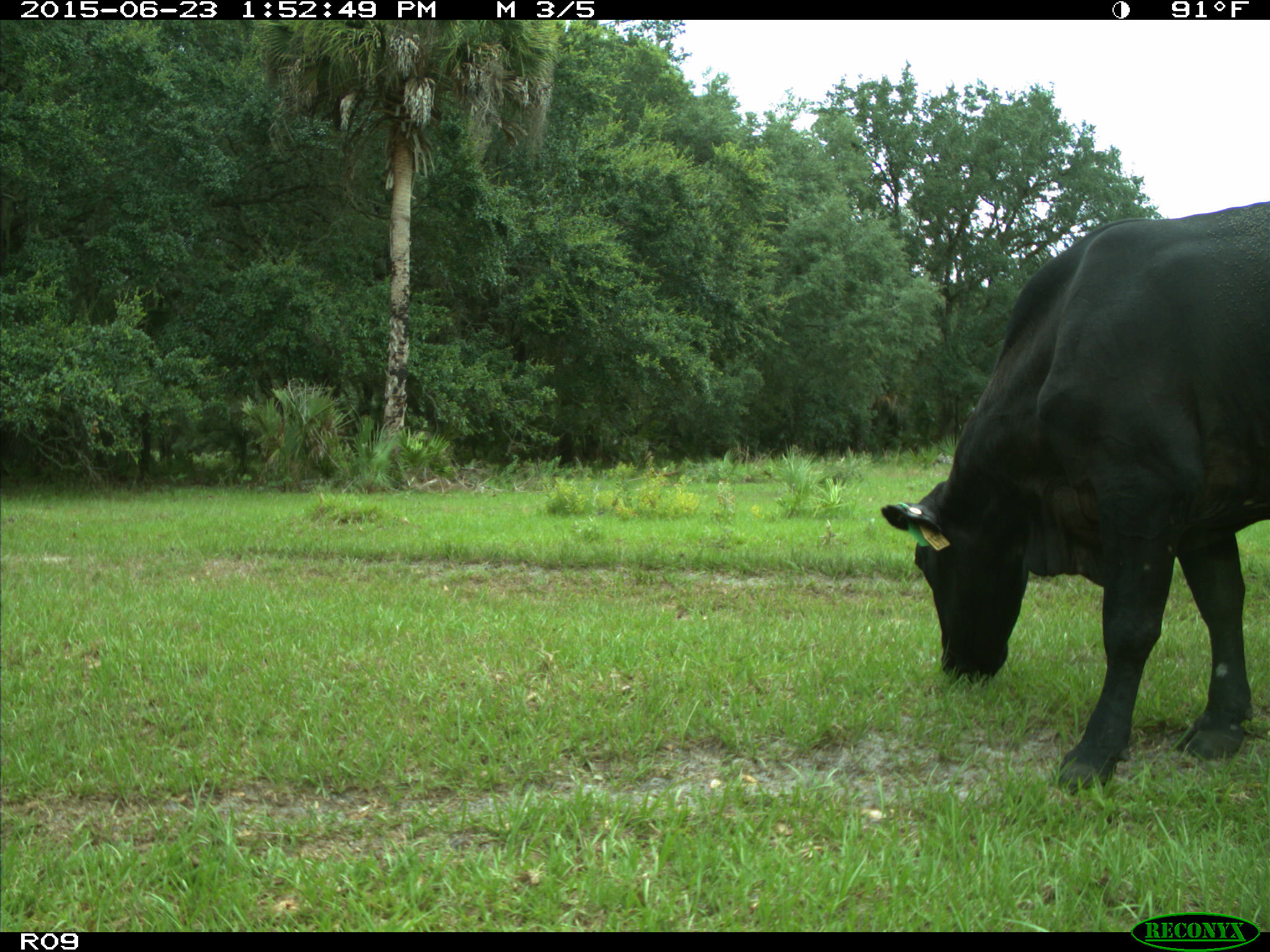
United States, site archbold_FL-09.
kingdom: Animalia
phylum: Chordata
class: Mammalia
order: Artiodactyla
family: Bovidae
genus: Bos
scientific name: Bos taurus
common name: domestic cow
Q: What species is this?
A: Bos taurus (domestic cow).